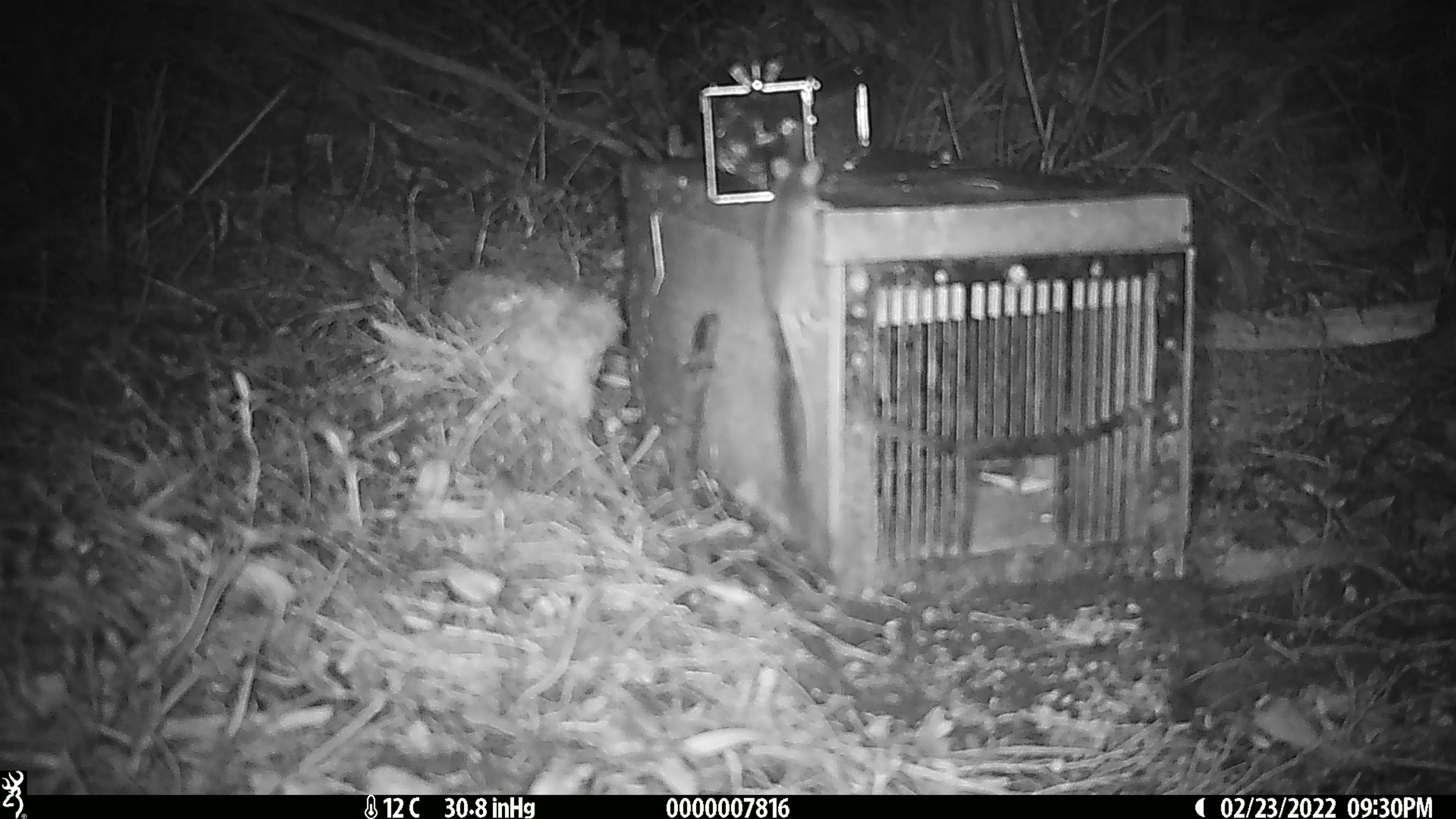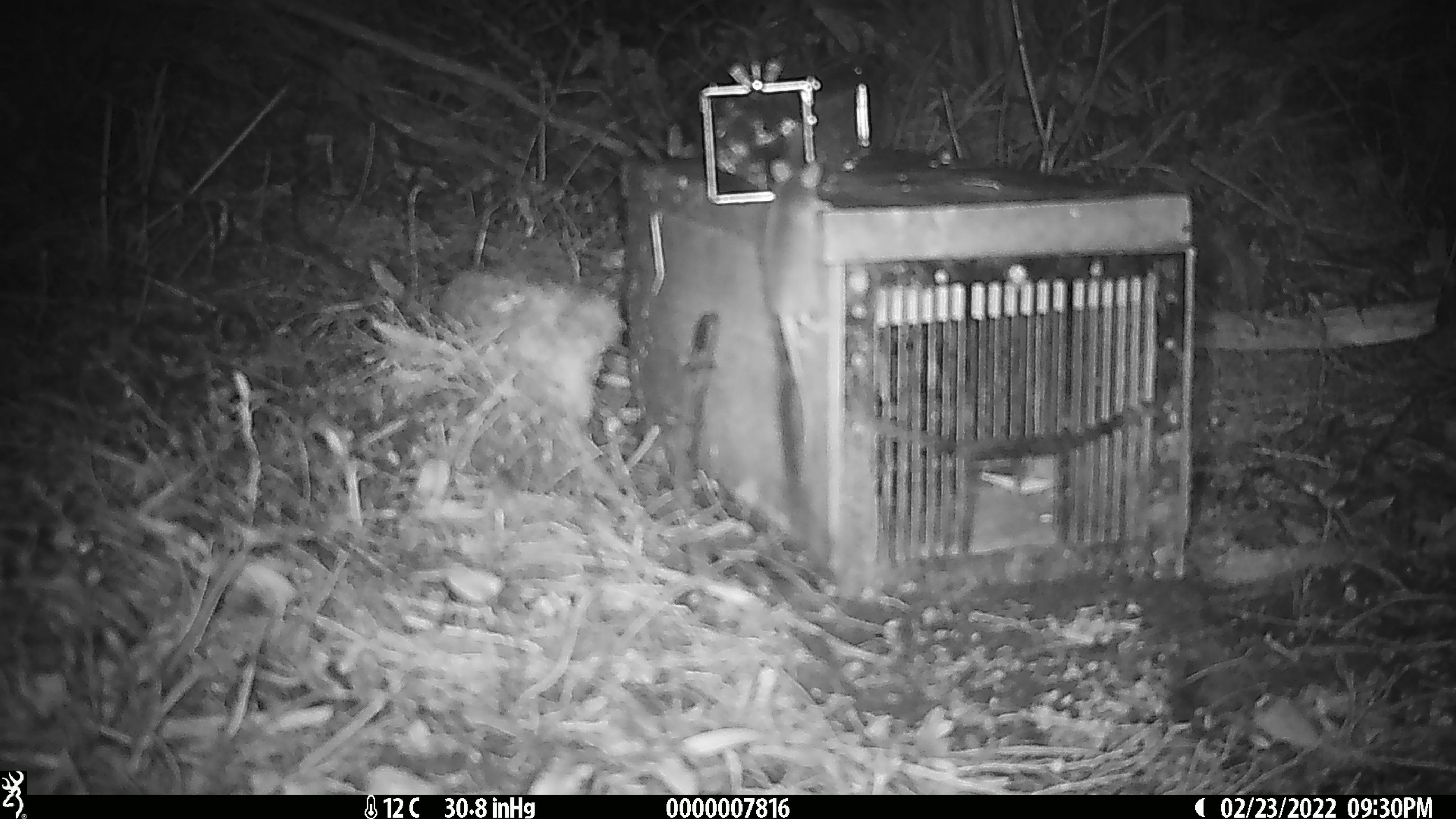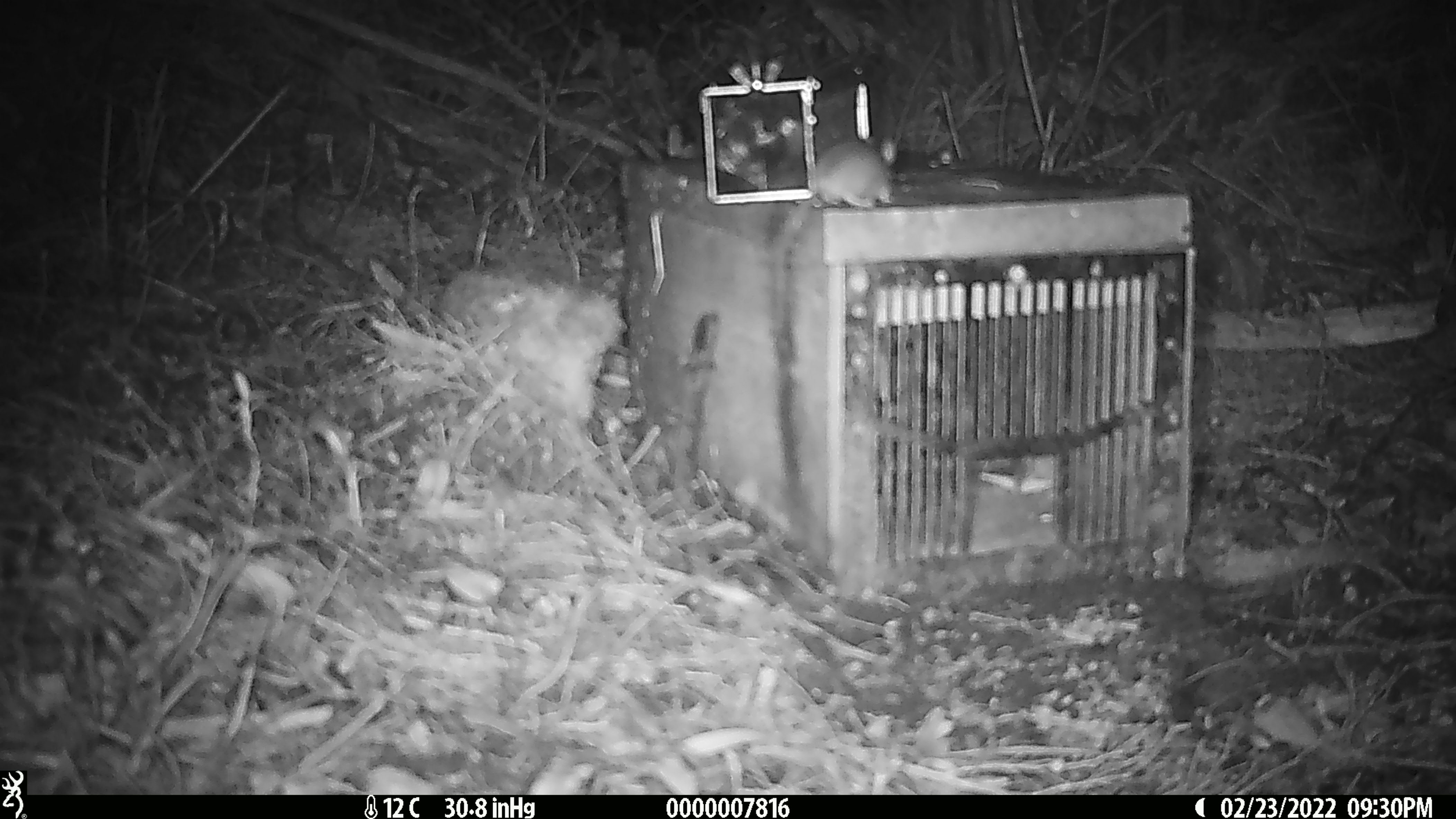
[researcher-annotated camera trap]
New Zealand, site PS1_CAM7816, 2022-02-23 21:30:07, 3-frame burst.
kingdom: Animalia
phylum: Chordata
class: Mammalia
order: Rodentia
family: Muridae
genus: Mus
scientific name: Mus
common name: mouse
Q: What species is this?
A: Mouse (Mus).